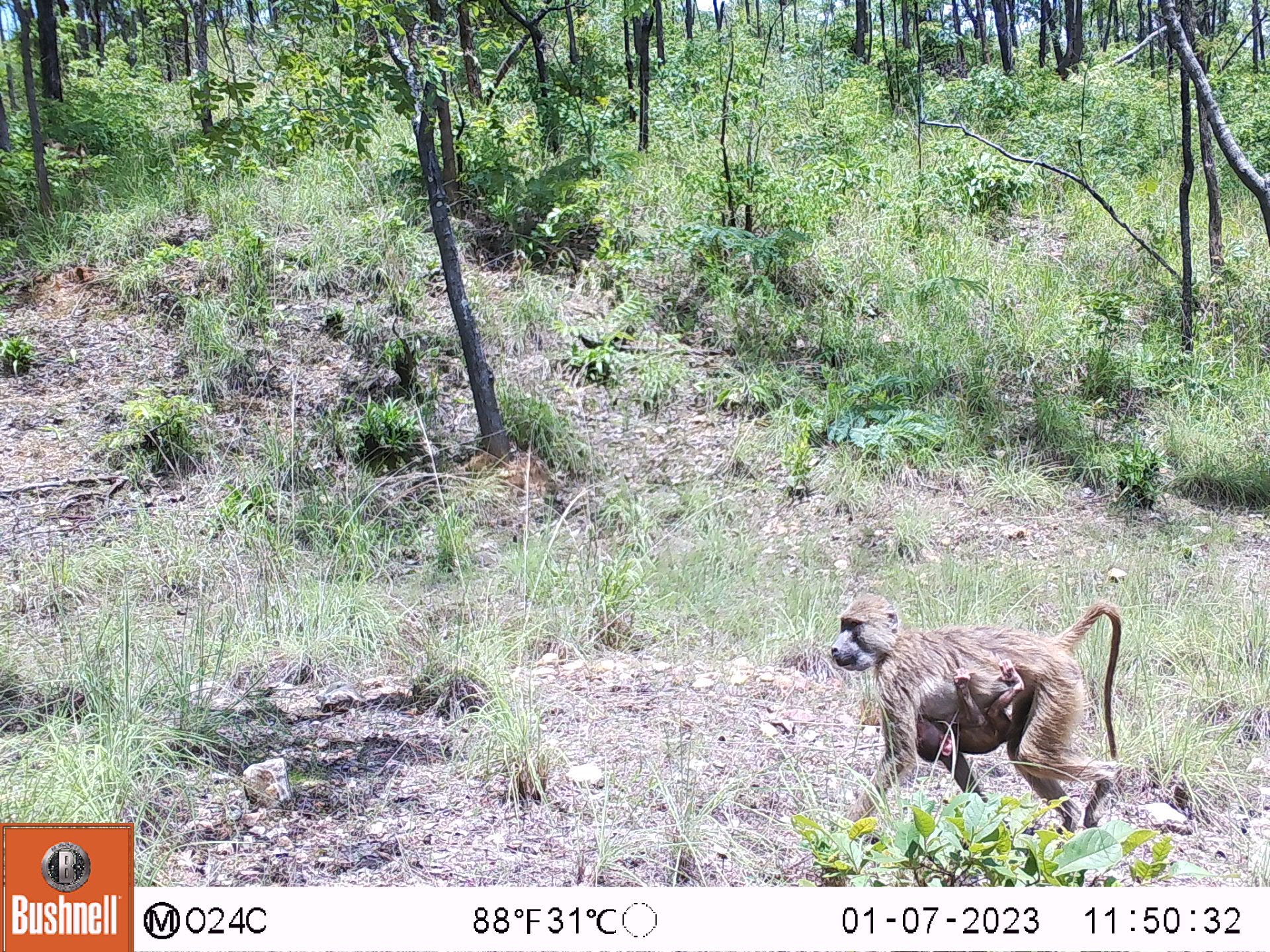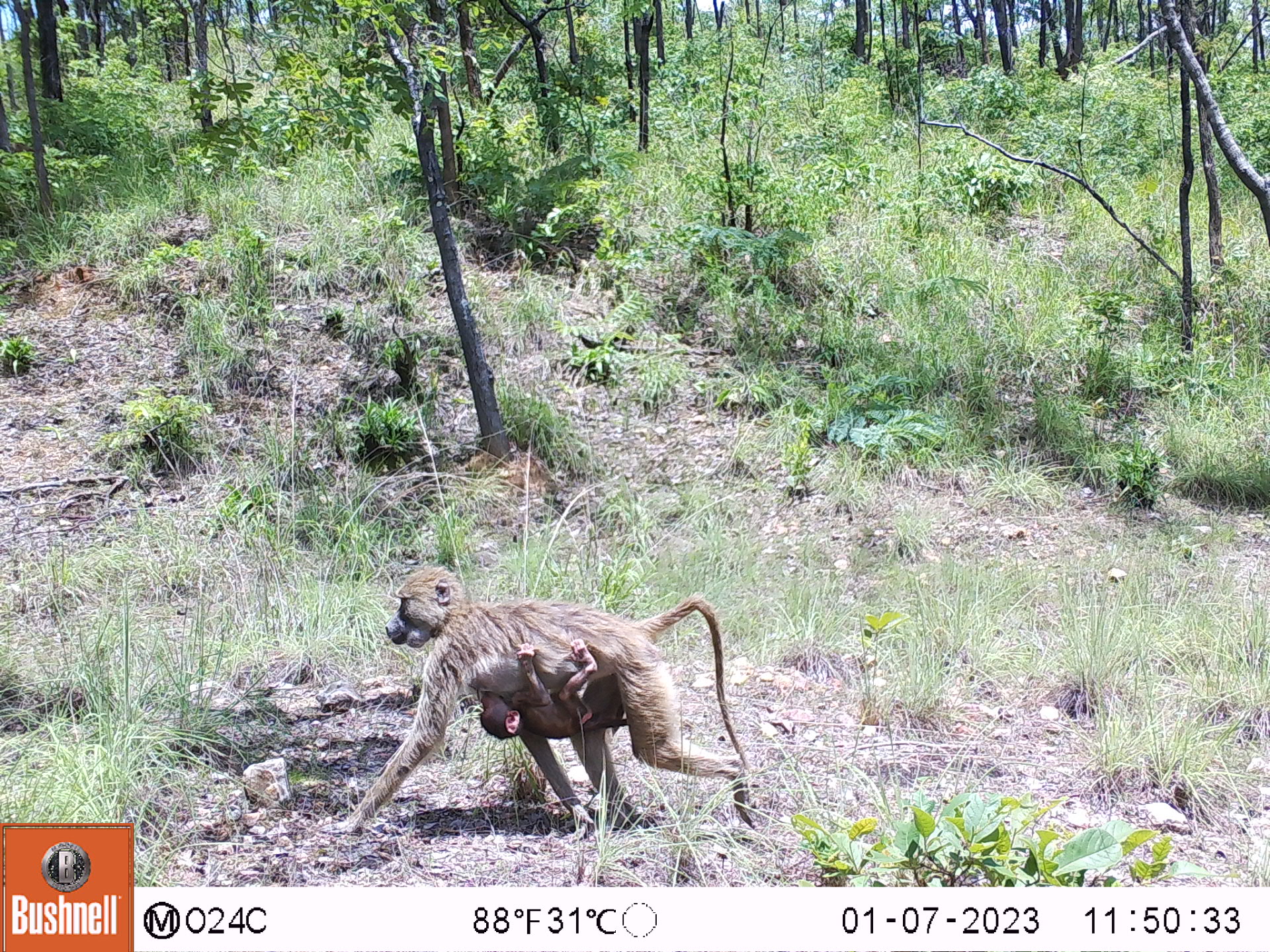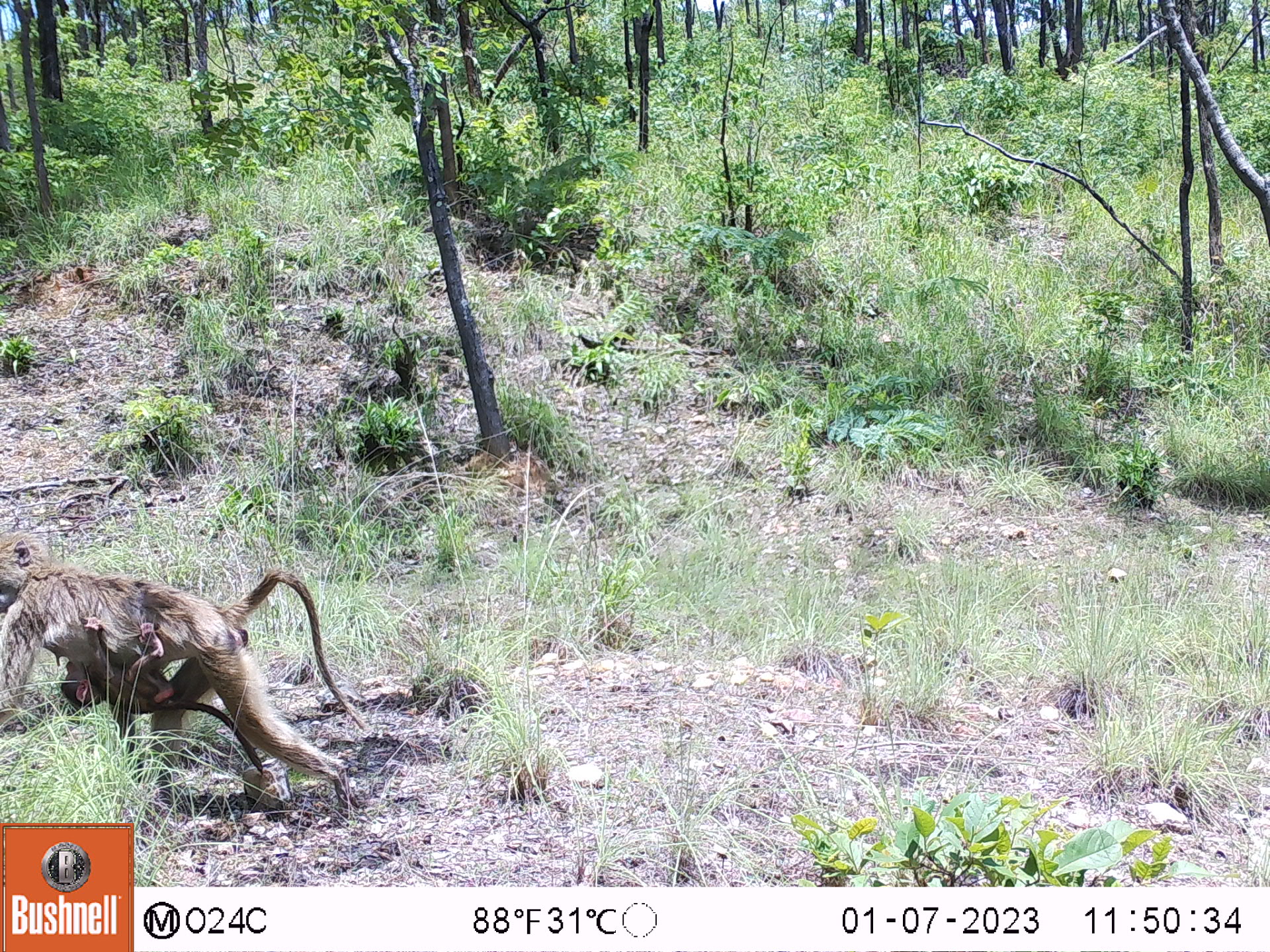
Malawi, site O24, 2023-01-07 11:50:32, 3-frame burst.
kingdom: Animalia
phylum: Chordata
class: Mammalia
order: Primates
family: Cercopithecidae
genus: Papio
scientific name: Papio cynocephalus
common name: yellow baboon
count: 1